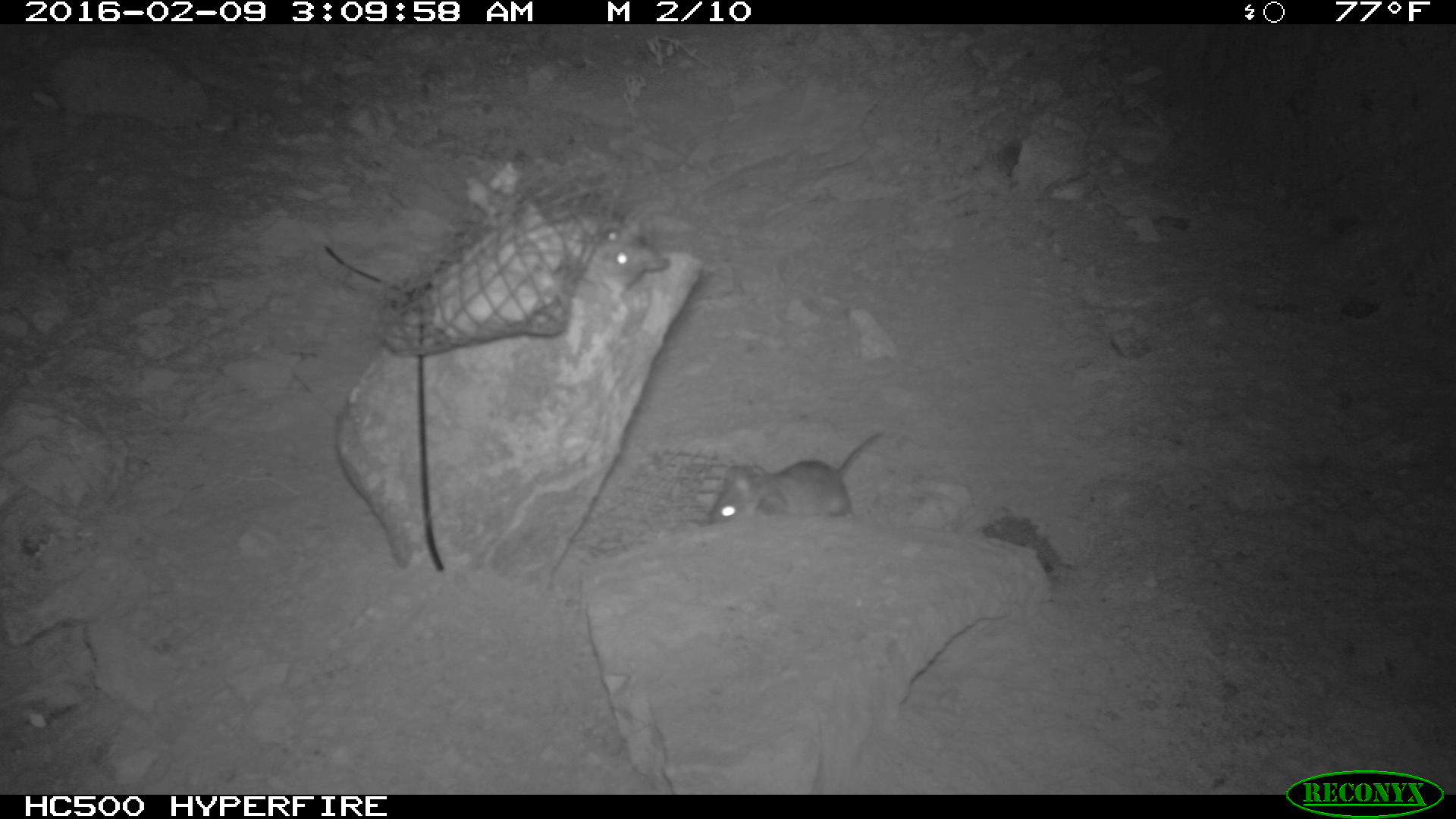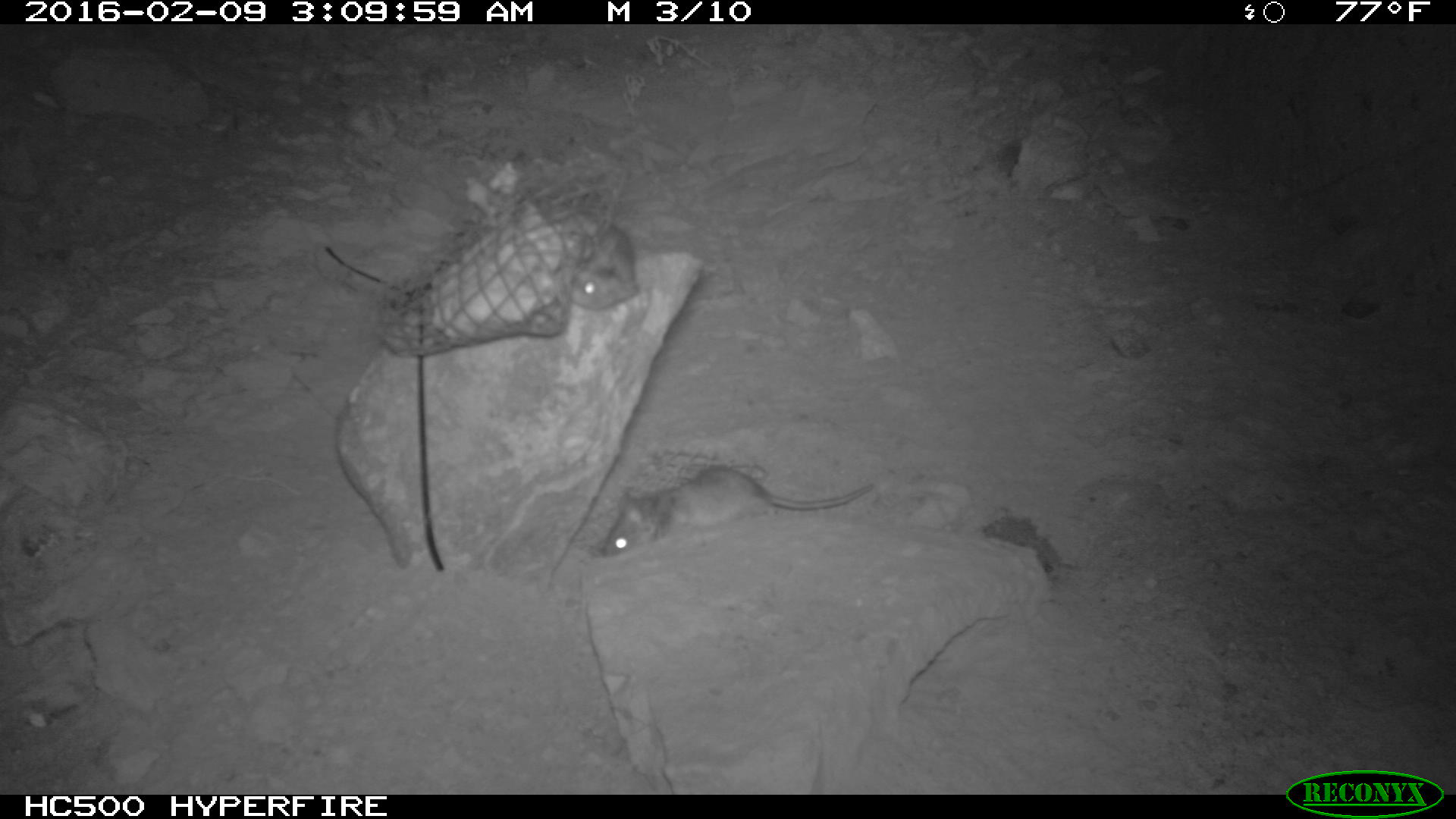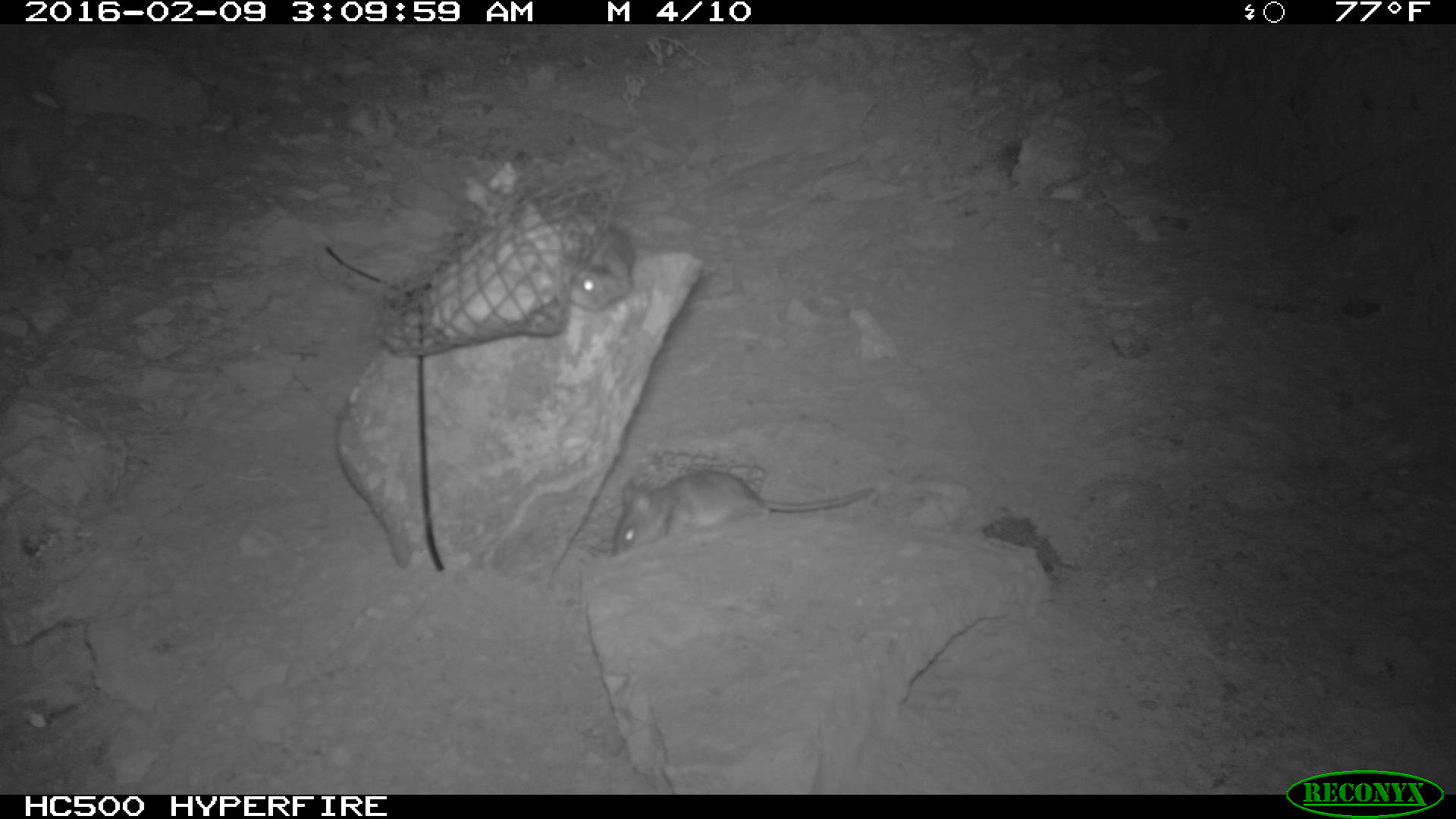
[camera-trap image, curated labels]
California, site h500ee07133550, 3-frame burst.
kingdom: Animalia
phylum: Chordata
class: Mammalia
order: Rodentia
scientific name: Rodentia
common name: rodent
Rodent (Rodentia).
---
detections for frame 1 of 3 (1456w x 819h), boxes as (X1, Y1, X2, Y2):
rodent: (708, 425, 890, 525); (570, 192, 668, 323)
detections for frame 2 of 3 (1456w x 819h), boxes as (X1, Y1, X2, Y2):
rodent: (601, 463, 875, 554); (564, 224, 642, 309)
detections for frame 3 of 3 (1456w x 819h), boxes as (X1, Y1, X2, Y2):
rodent: (604, 466, 875, 554); (570, 225, 642, 313)